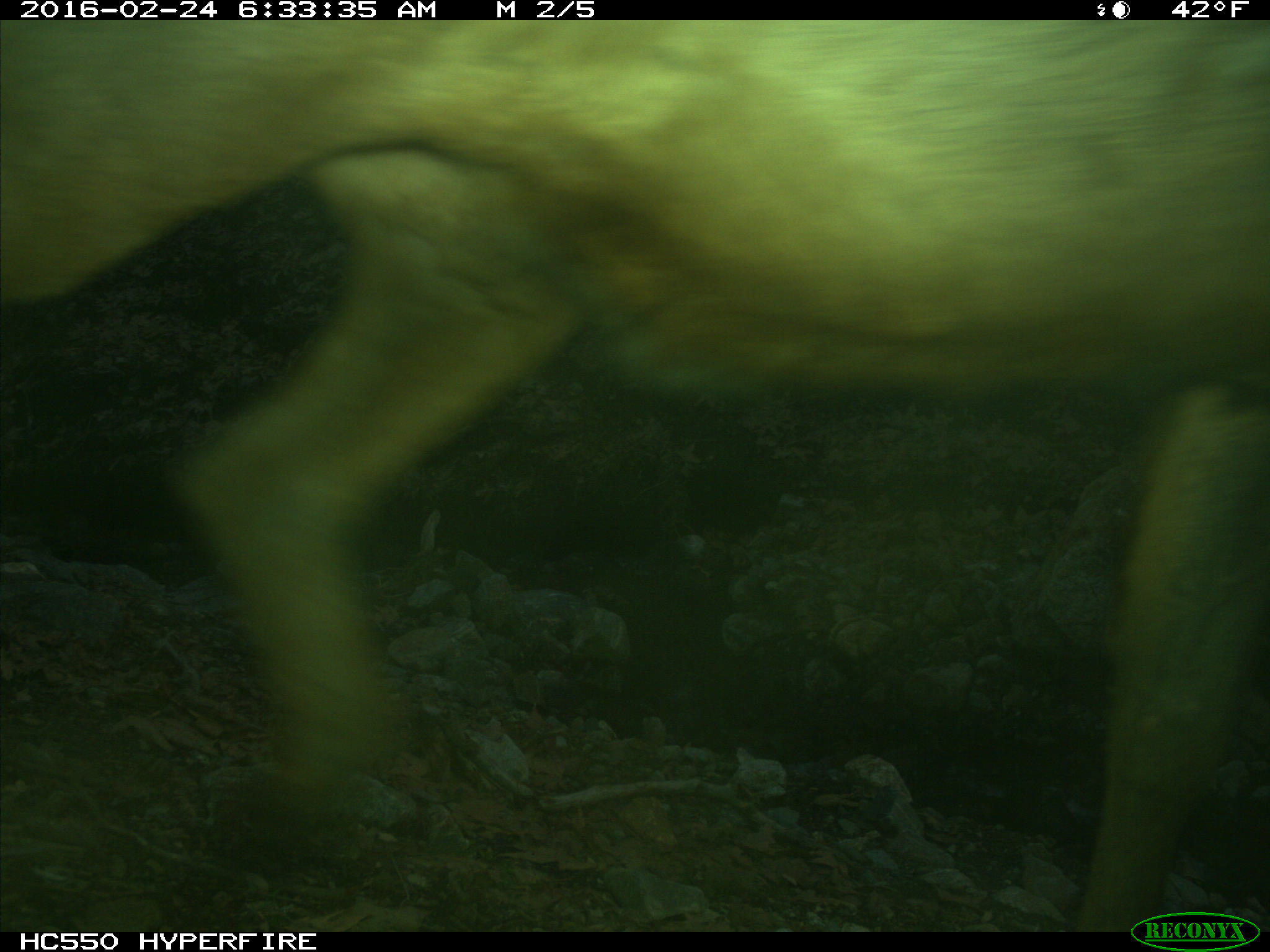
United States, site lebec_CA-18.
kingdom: Animalia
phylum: Chordata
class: Mammalia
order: Artiodactyla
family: Cervidae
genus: Cervus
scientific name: Cervus canadensis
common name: elk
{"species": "Cervus canadensis (elk)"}